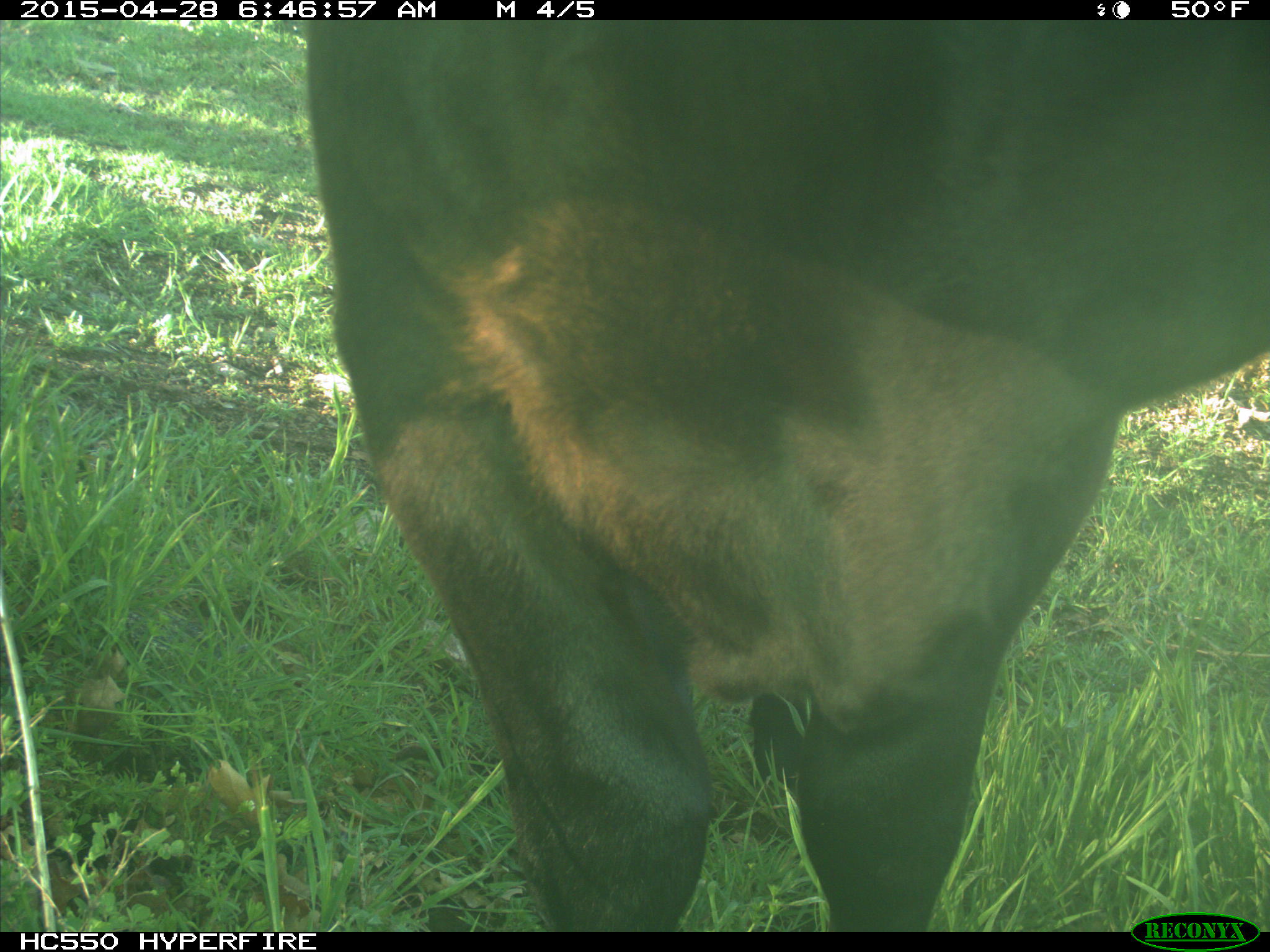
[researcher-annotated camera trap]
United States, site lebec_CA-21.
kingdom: Animalia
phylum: Chordata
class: Mammalia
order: Artiodactyla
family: Bovidae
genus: Bos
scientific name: Bos taurus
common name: domestic cow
Bos taurus (domestic cow).